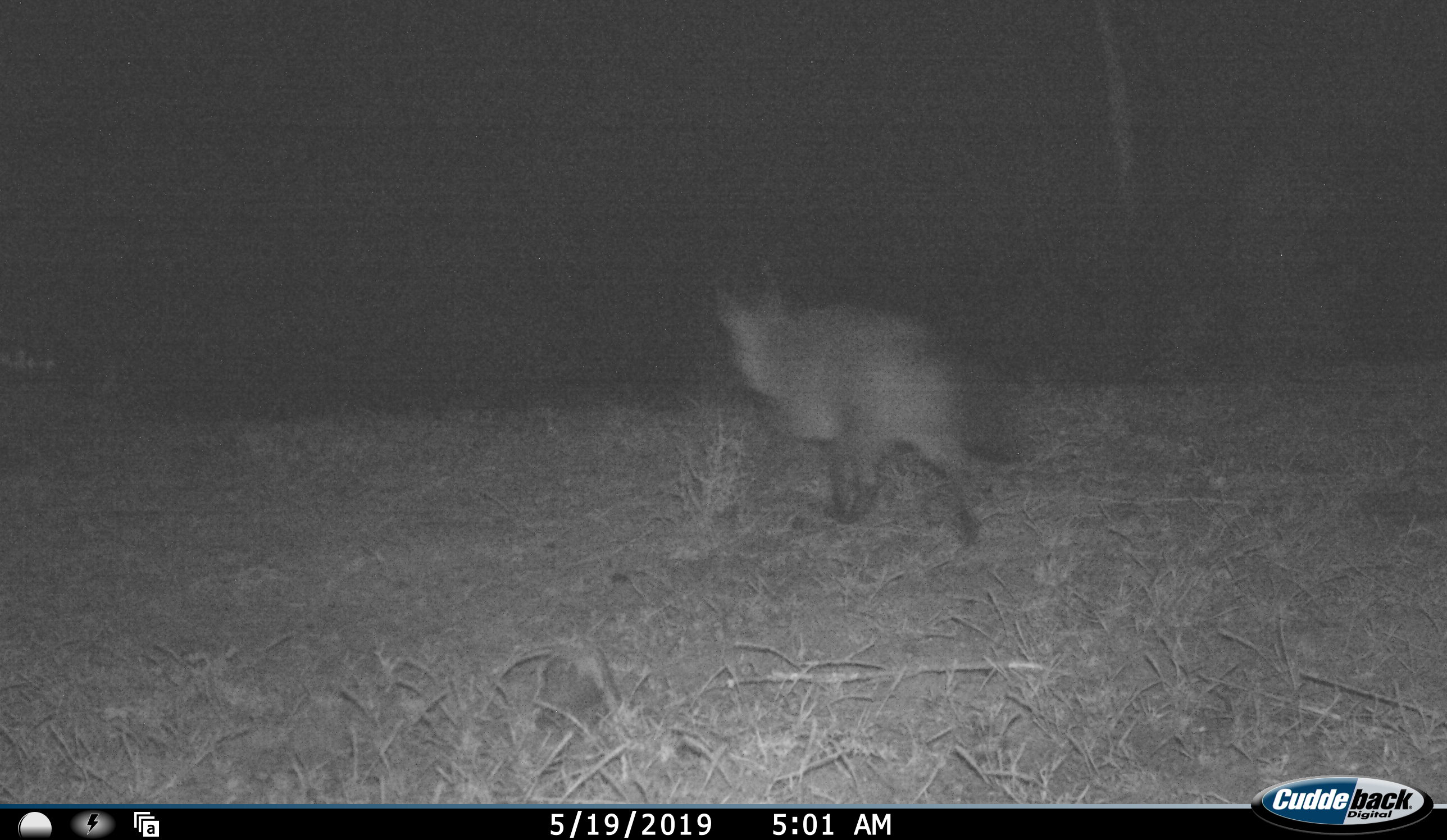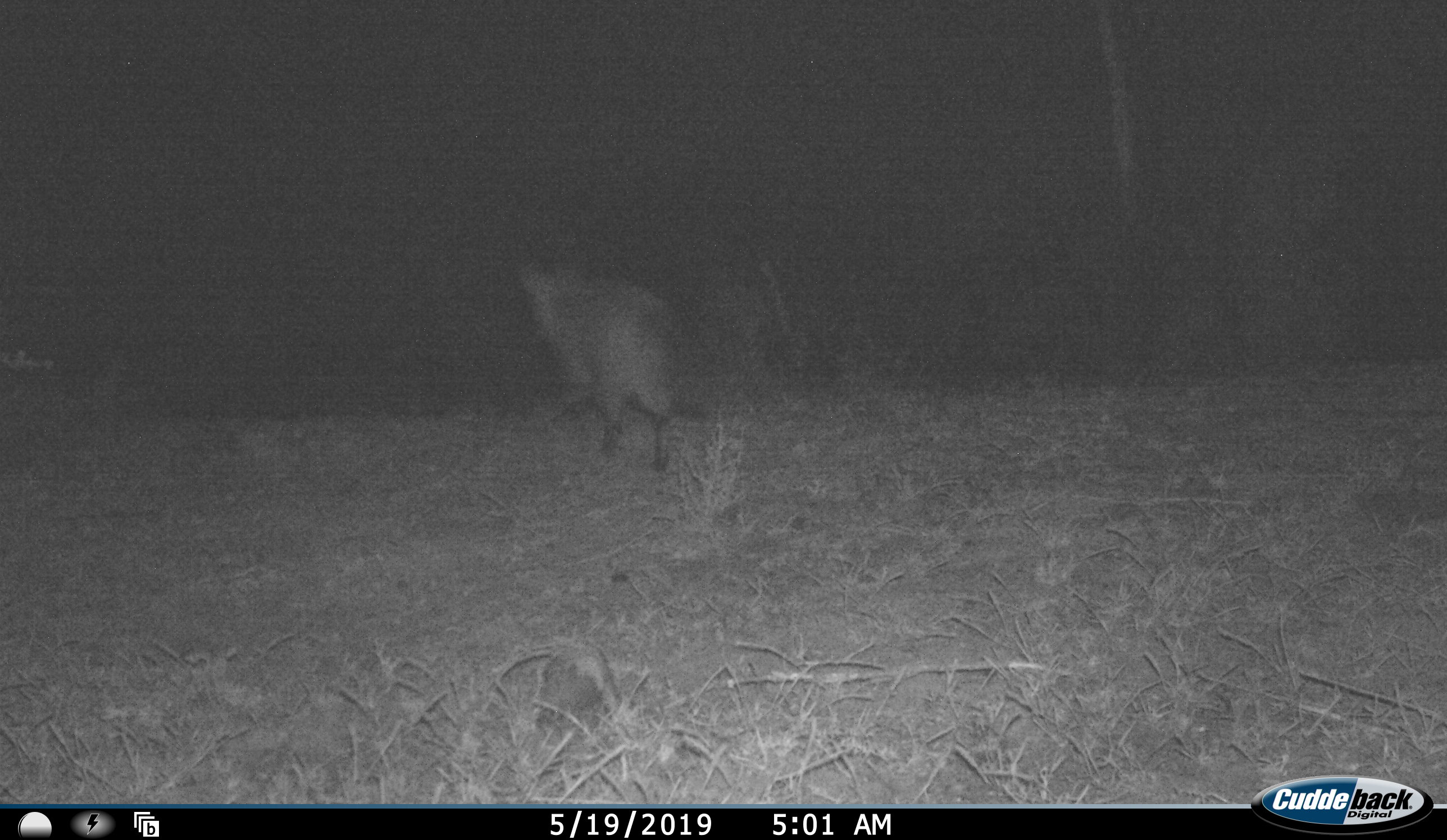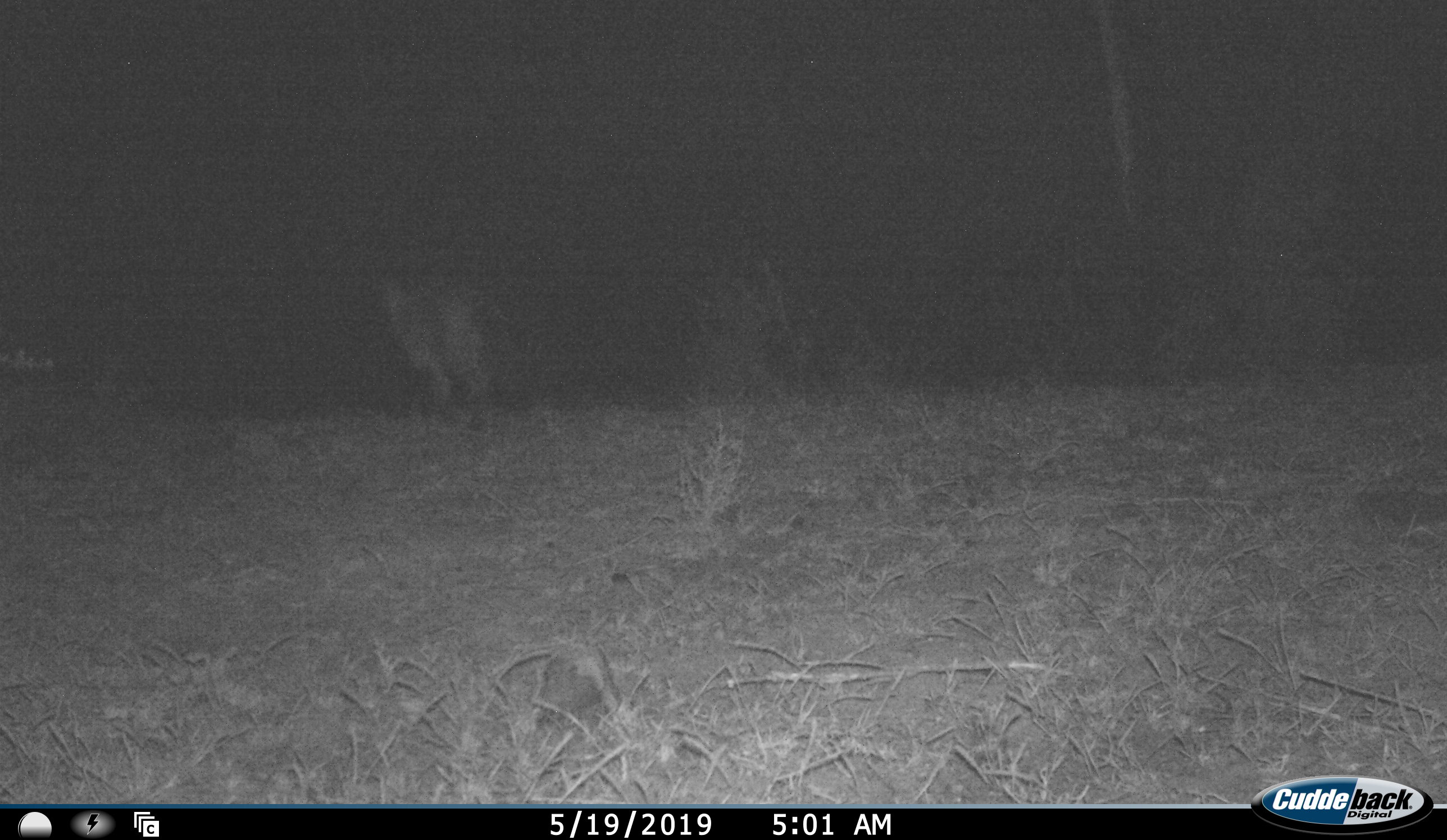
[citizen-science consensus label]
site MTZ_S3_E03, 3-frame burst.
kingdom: Animalia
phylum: Chordata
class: Mammalia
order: Carnivora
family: Canidae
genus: Vulpes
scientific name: Vulpes chama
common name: cape fox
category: foxcape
Foxcape (cape fox) (Vulpes chama), count 1. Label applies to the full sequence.